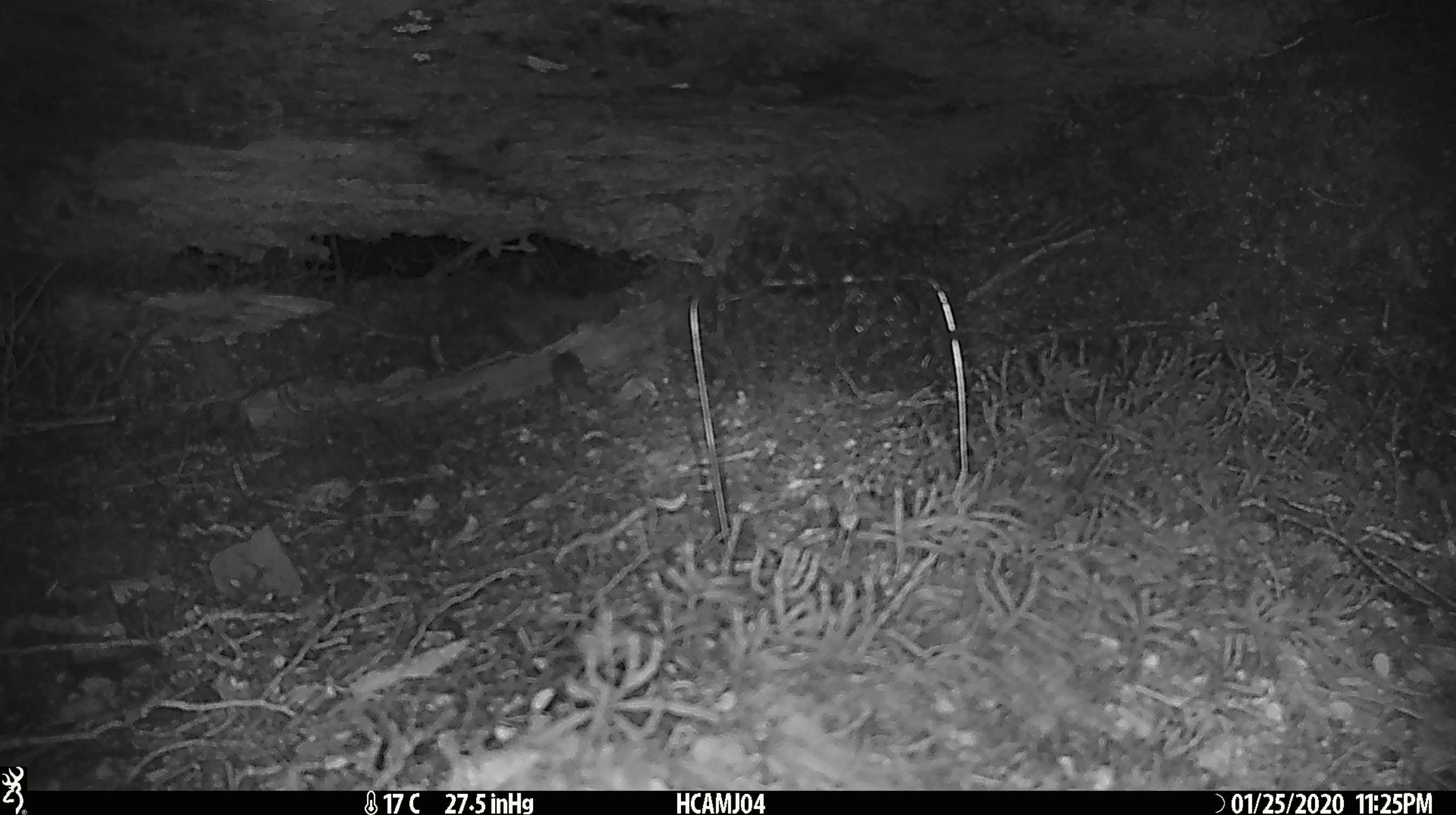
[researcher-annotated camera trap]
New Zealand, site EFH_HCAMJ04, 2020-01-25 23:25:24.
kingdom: Animalia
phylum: Chordata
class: Mammalia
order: Rodentia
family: Muridae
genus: Mus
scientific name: Mus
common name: mouse